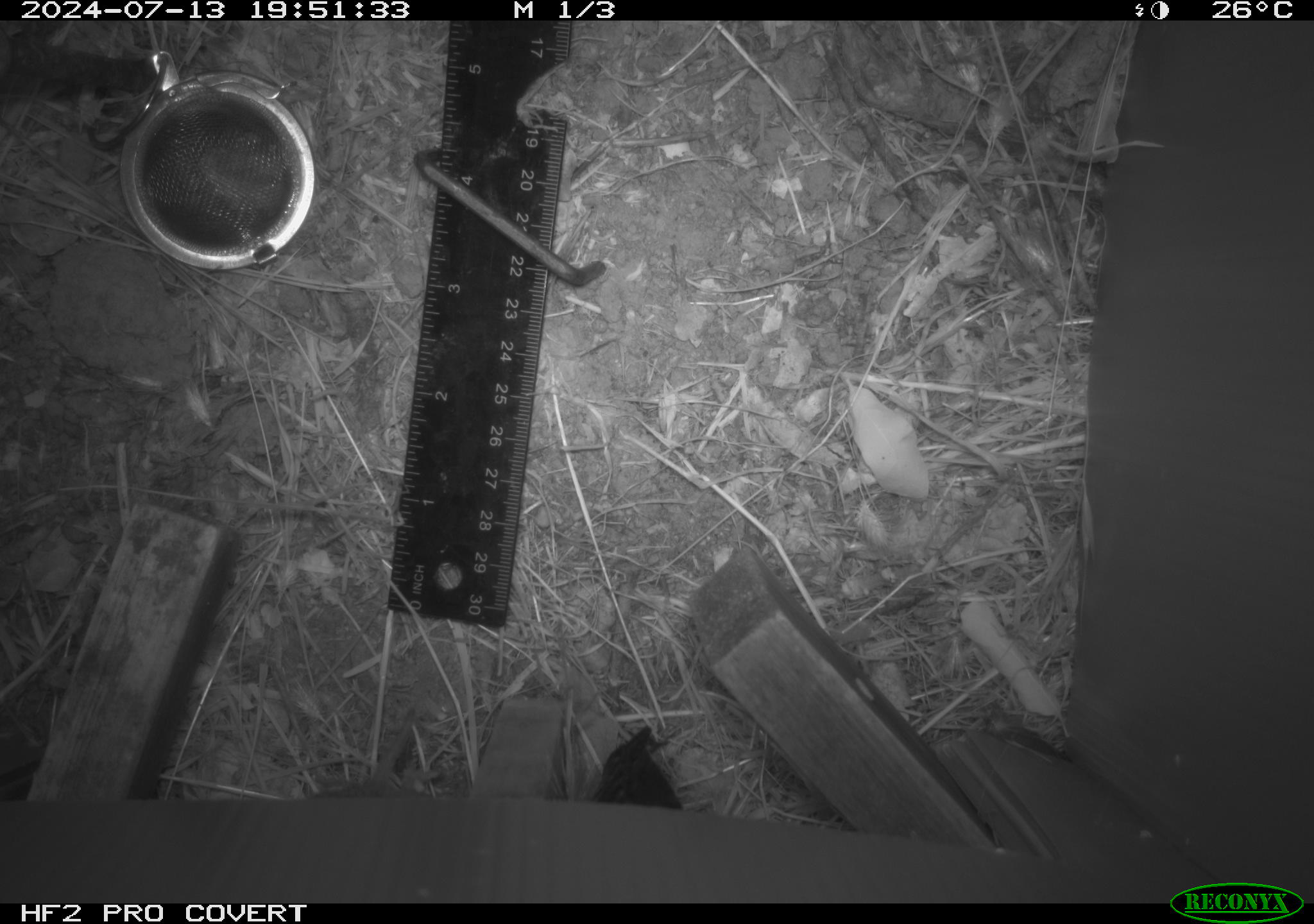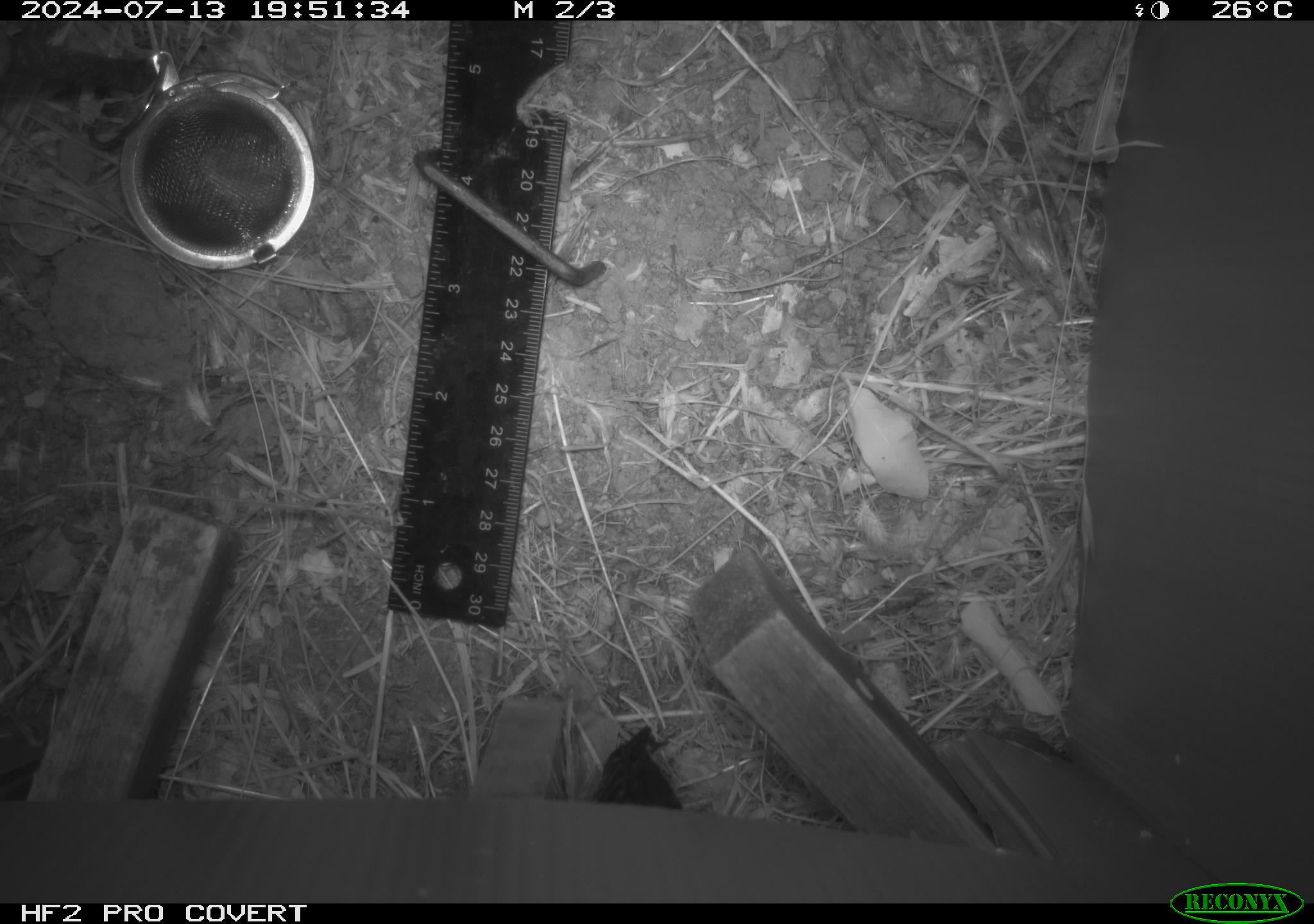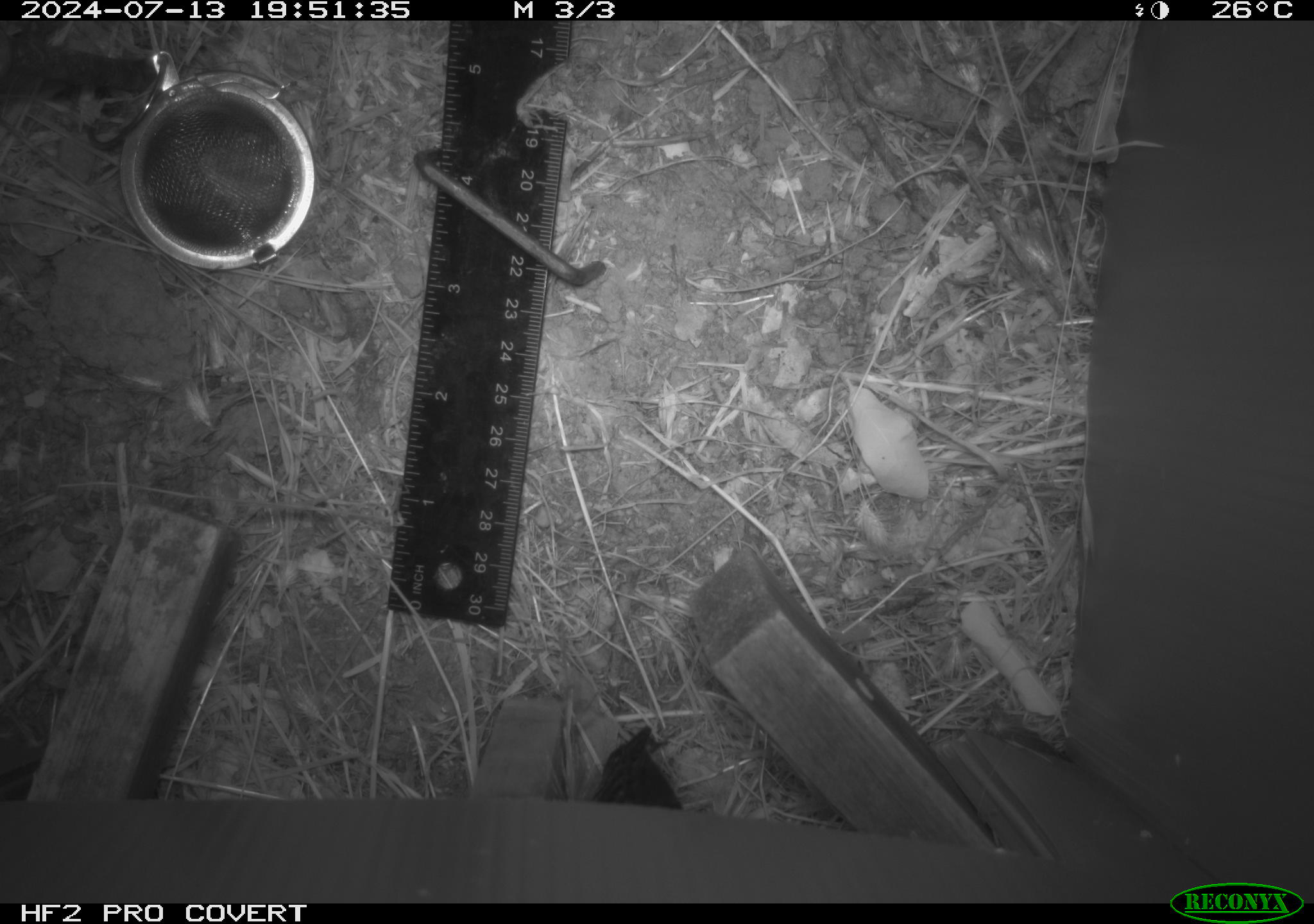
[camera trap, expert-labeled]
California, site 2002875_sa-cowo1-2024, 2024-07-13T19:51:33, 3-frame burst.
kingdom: Animalia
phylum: Chordata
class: Mammalia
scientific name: Mammalia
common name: mammal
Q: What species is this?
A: Mammal (Mammalia).